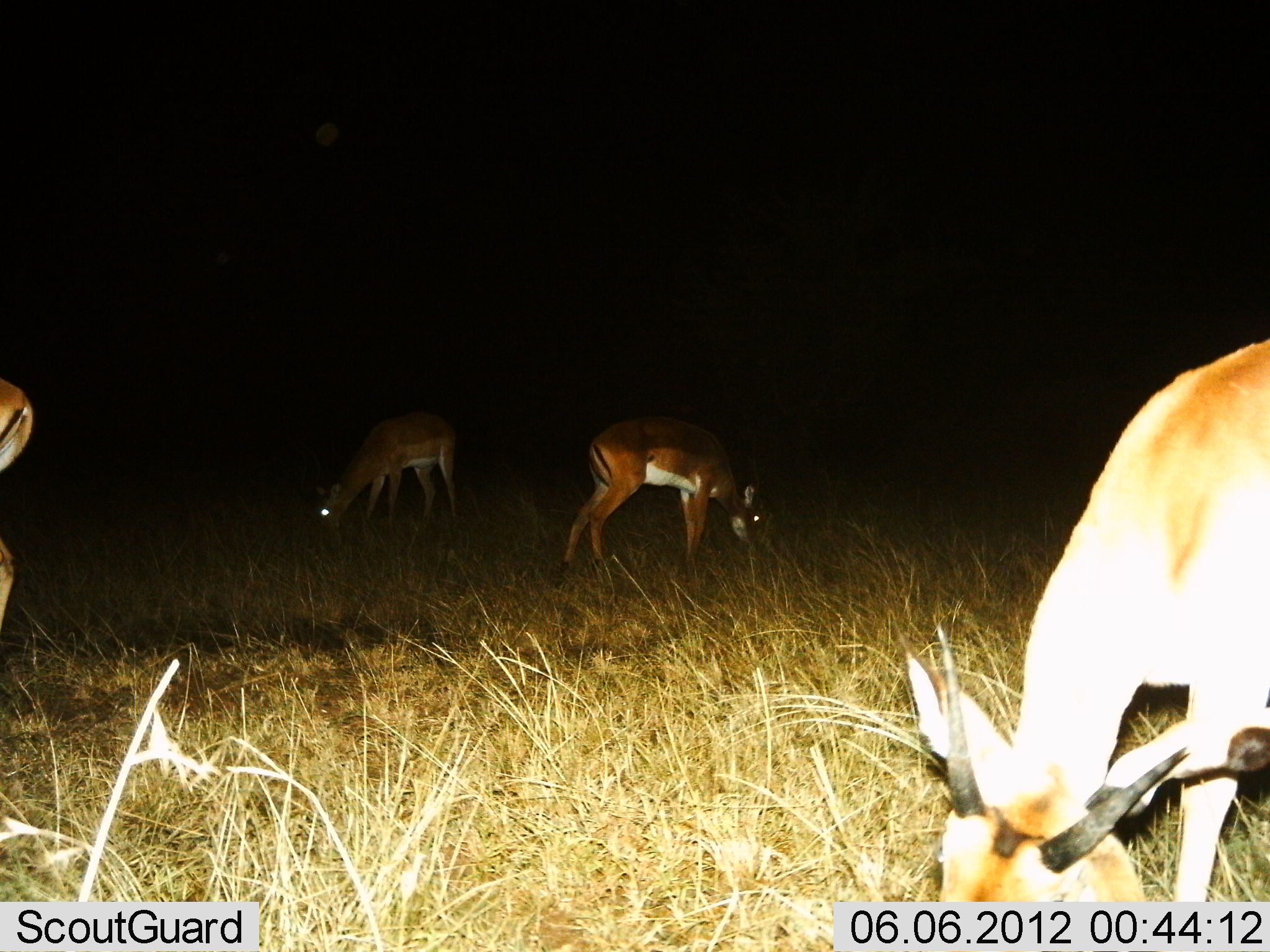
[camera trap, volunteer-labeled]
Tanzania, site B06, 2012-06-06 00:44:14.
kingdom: Animalia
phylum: Chordata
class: Mammalia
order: Artiodactyla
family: Bovidae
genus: Nanger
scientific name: Nanger granti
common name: grant's gazelle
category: gazellegrants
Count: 4.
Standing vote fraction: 30%.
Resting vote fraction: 0%.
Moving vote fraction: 0%.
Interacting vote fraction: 0%.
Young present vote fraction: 0%.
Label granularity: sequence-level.